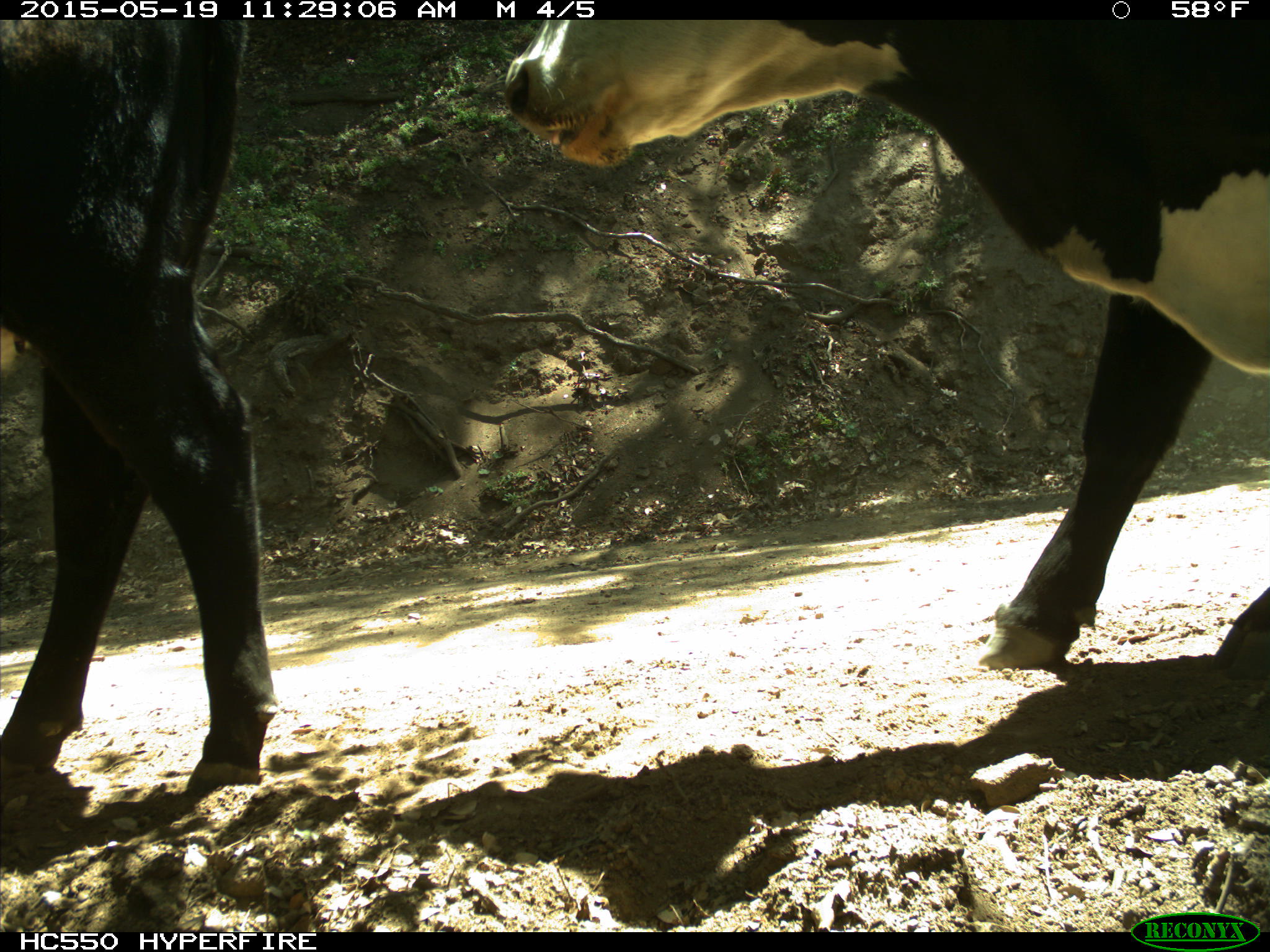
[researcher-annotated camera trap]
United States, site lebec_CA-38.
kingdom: Animalia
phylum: Chordata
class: Mammalia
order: Artiodactyla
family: Bovidae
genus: Bos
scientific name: Bos taurus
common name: domestic cow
Bos taurus (domestic cow).